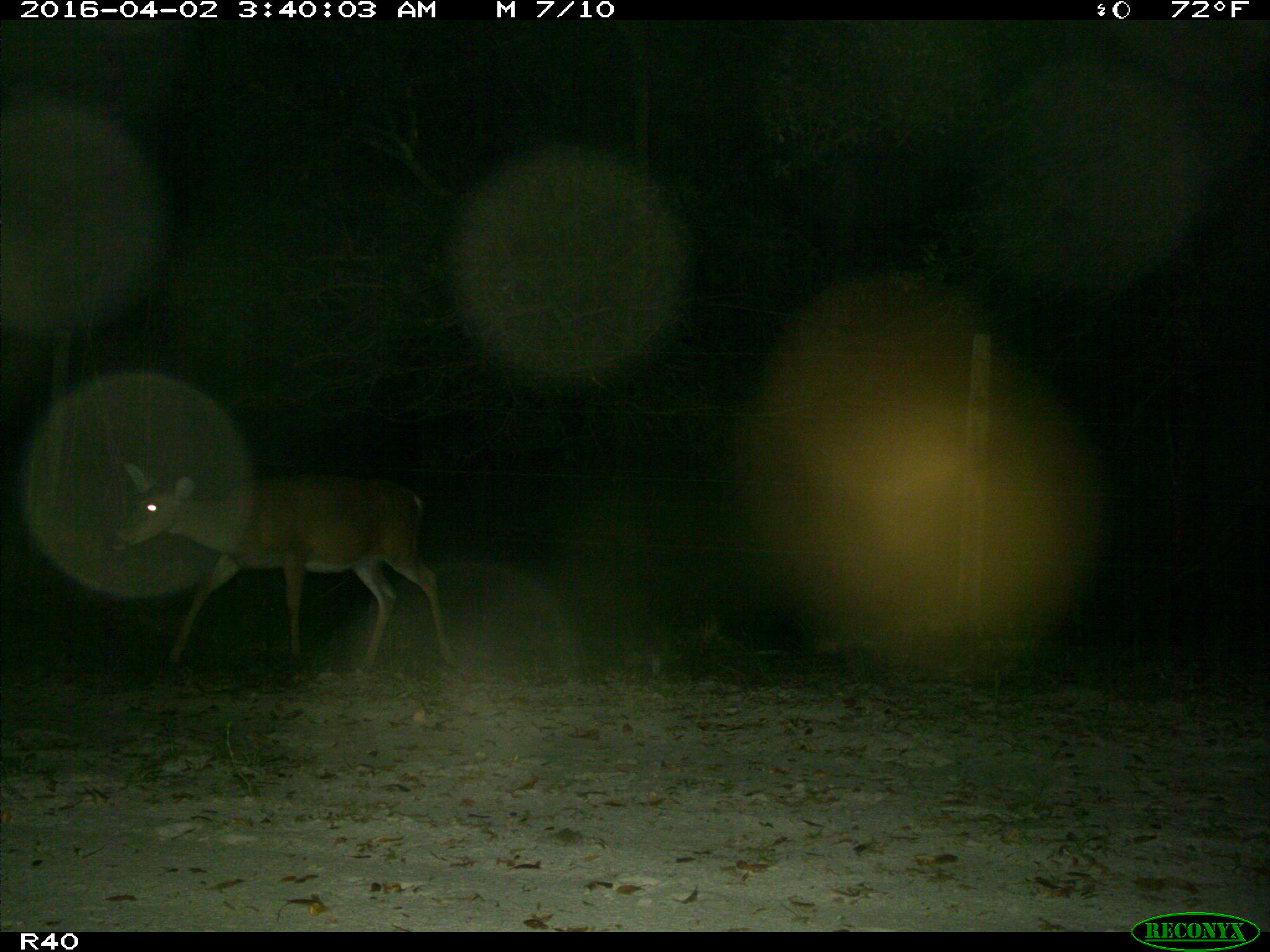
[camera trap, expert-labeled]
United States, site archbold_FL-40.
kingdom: Animalia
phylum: Chordata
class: Mammalia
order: Artiodactyla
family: Cervidae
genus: Odocoileus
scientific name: Odocoileus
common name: deer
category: unidentified deer